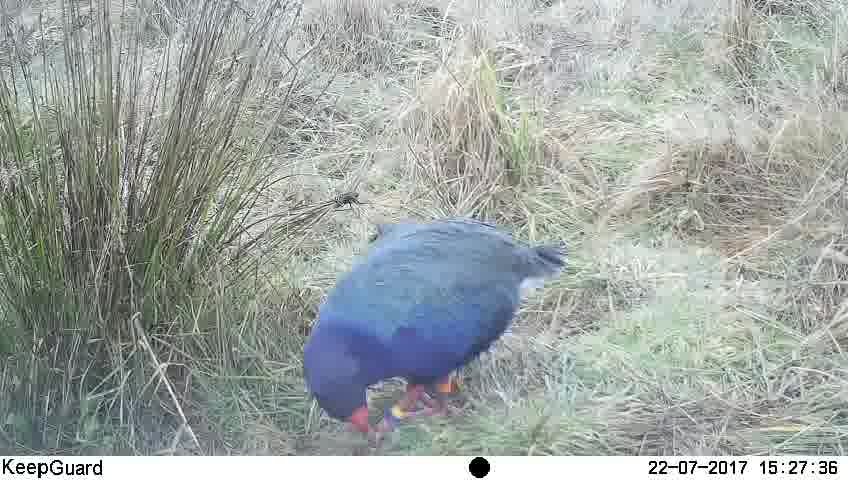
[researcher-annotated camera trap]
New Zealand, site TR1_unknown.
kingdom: Animalia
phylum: Chordata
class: Aves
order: Gruiformes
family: Rallidae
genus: Porphyrio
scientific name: Porphyrio mantelli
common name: takahe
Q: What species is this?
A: Takahe (Porphyrio mantelli).